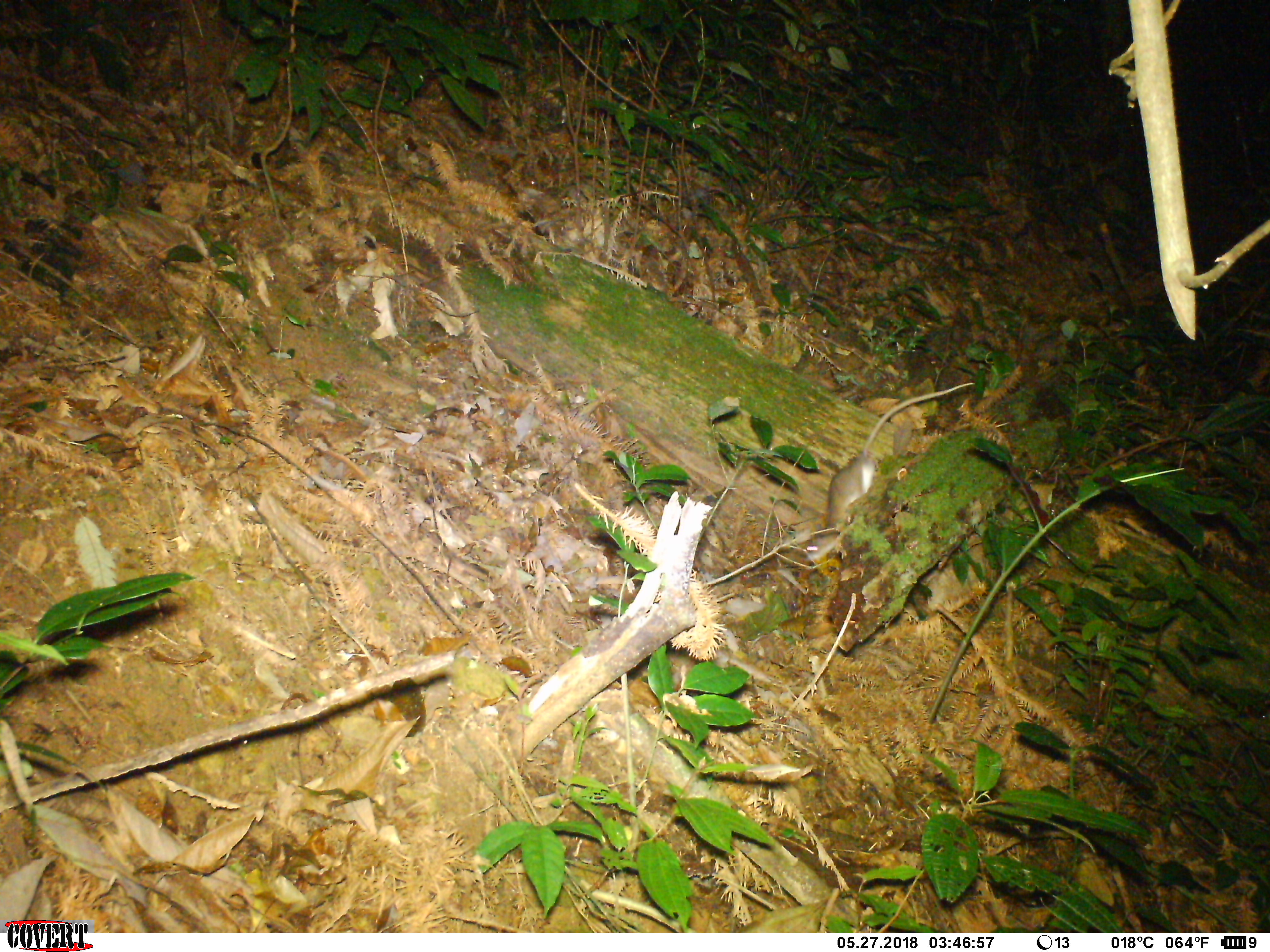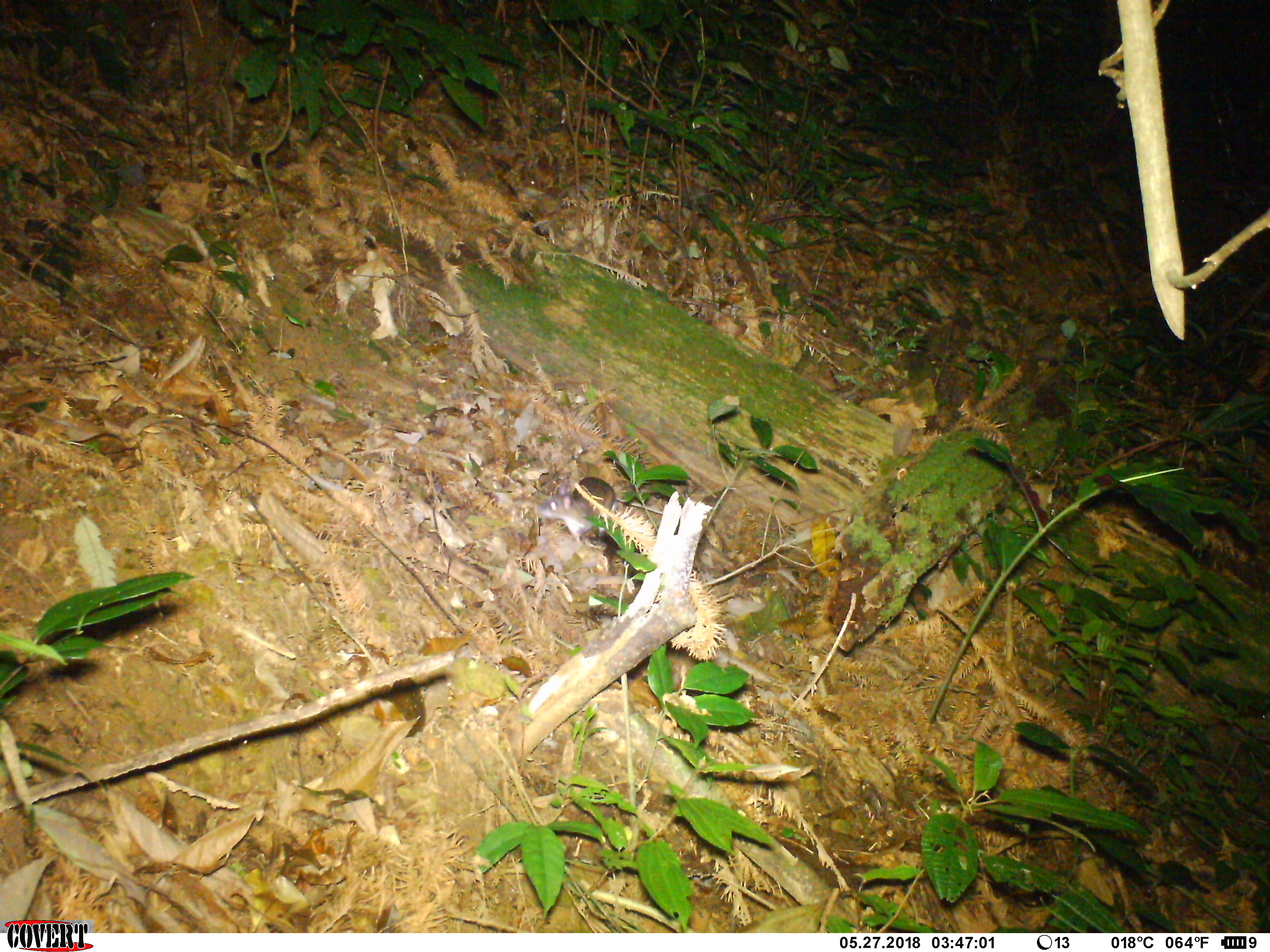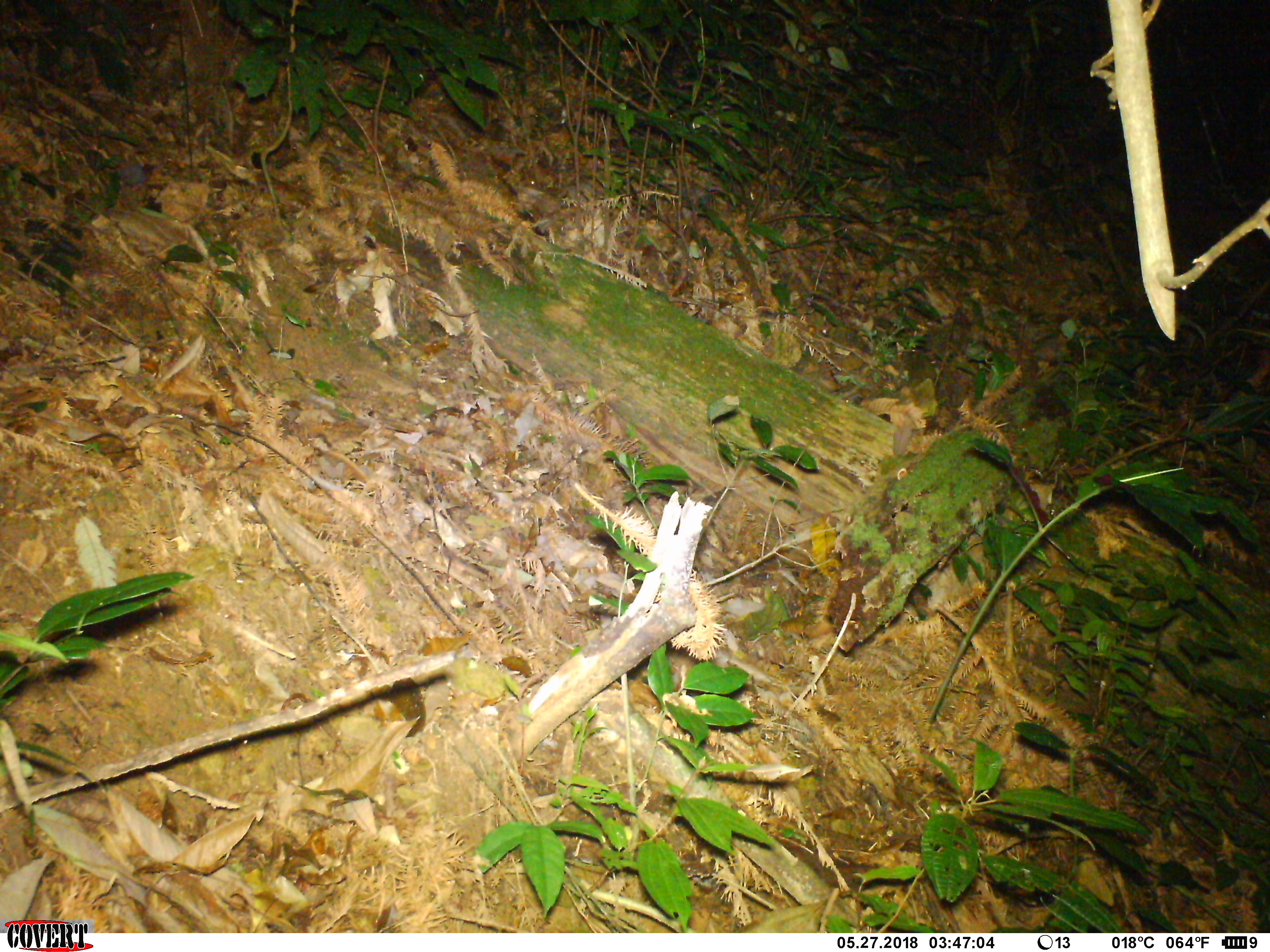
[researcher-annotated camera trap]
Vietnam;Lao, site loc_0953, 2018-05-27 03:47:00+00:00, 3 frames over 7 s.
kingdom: Animalia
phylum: Chordata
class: Mammalia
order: Rodentia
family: Muridae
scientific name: Muridae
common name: old-world mice and rats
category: unidentified murid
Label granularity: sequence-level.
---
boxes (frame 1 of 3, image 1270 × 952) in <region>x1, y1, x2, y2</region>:
unidentified murid: <region>804, 381, 974, 561</region>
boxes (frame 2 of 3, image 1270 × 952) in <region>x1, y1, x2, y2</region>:
unidentified murid: <region>535, 476, 616, 548</region>